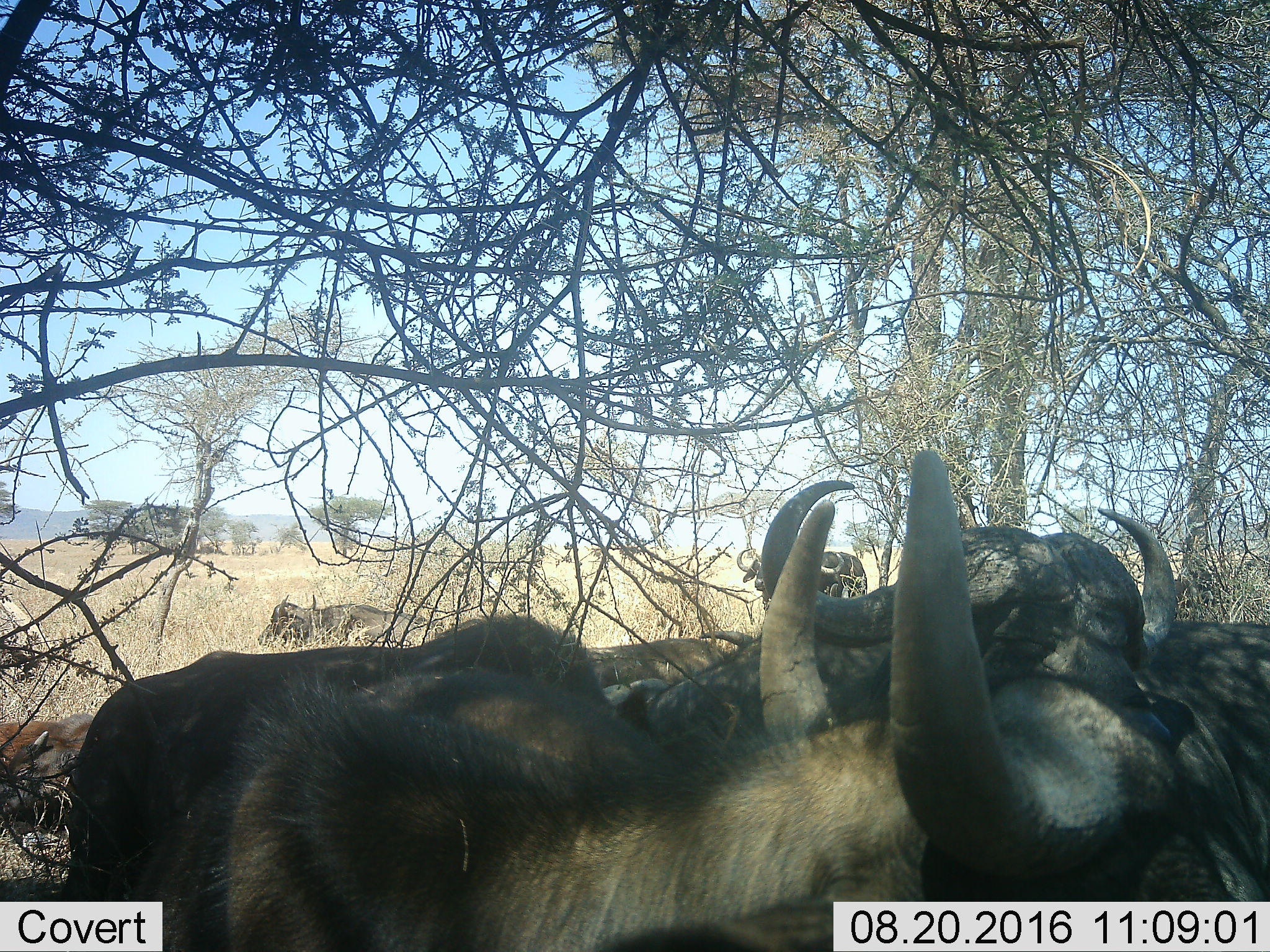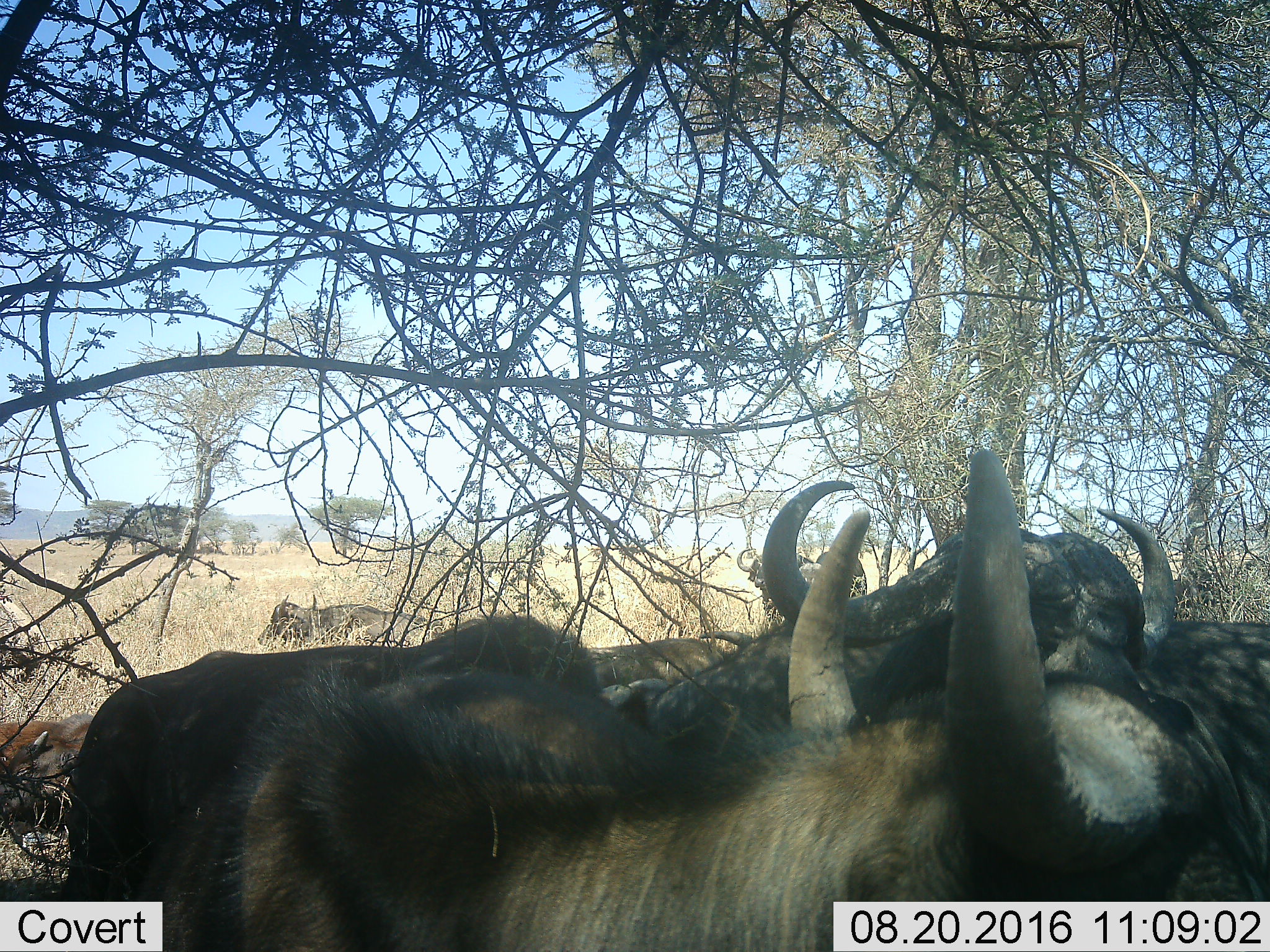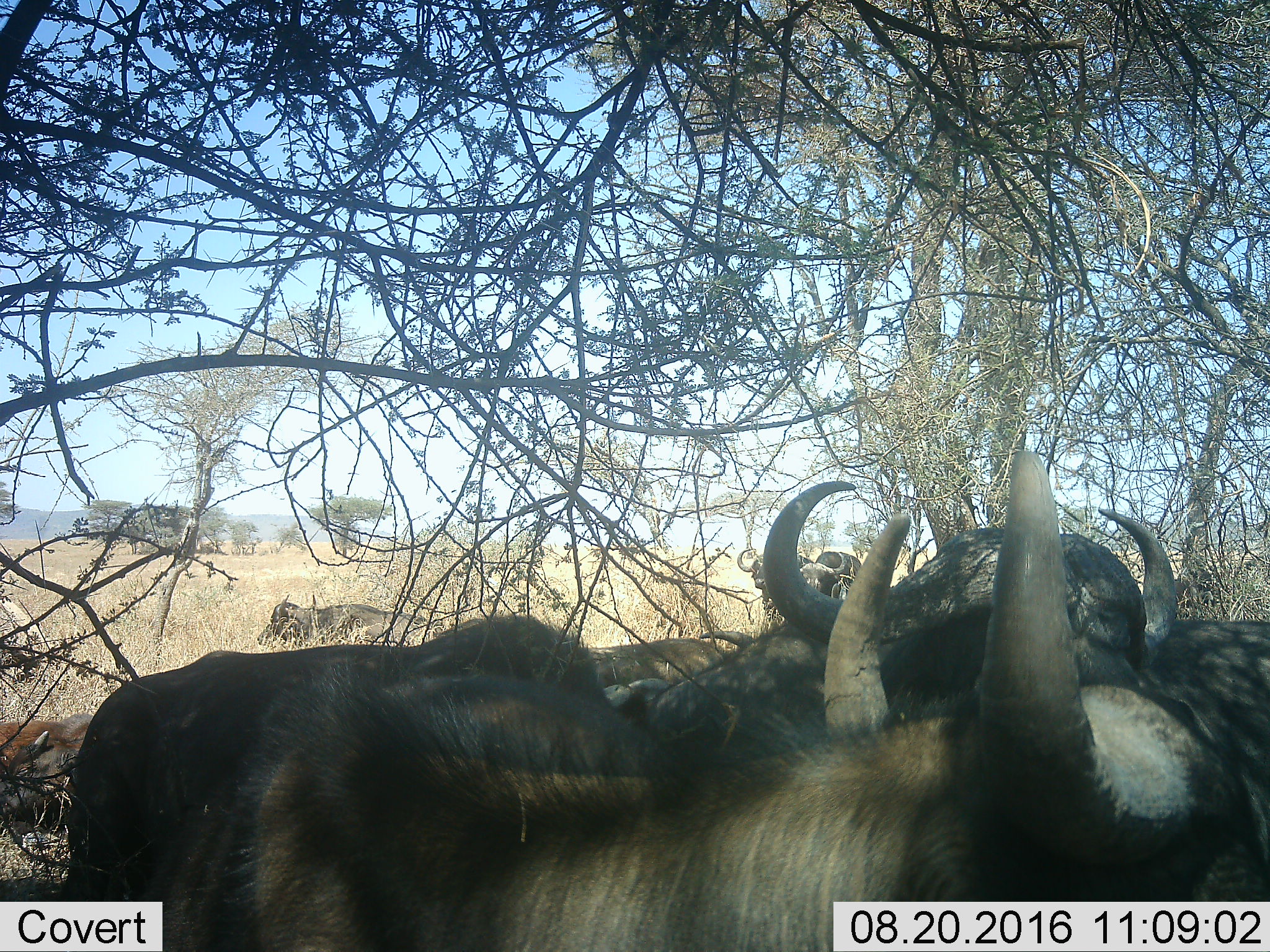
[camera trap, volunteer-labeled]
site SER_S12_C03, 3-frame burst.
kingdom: Animalia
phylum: Chordata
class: Mammalia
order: Artiodactyla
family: Bovidae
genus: Syncerus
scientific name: Syncerus caffer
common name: african buffalo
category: buffalo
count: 5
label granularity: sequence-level